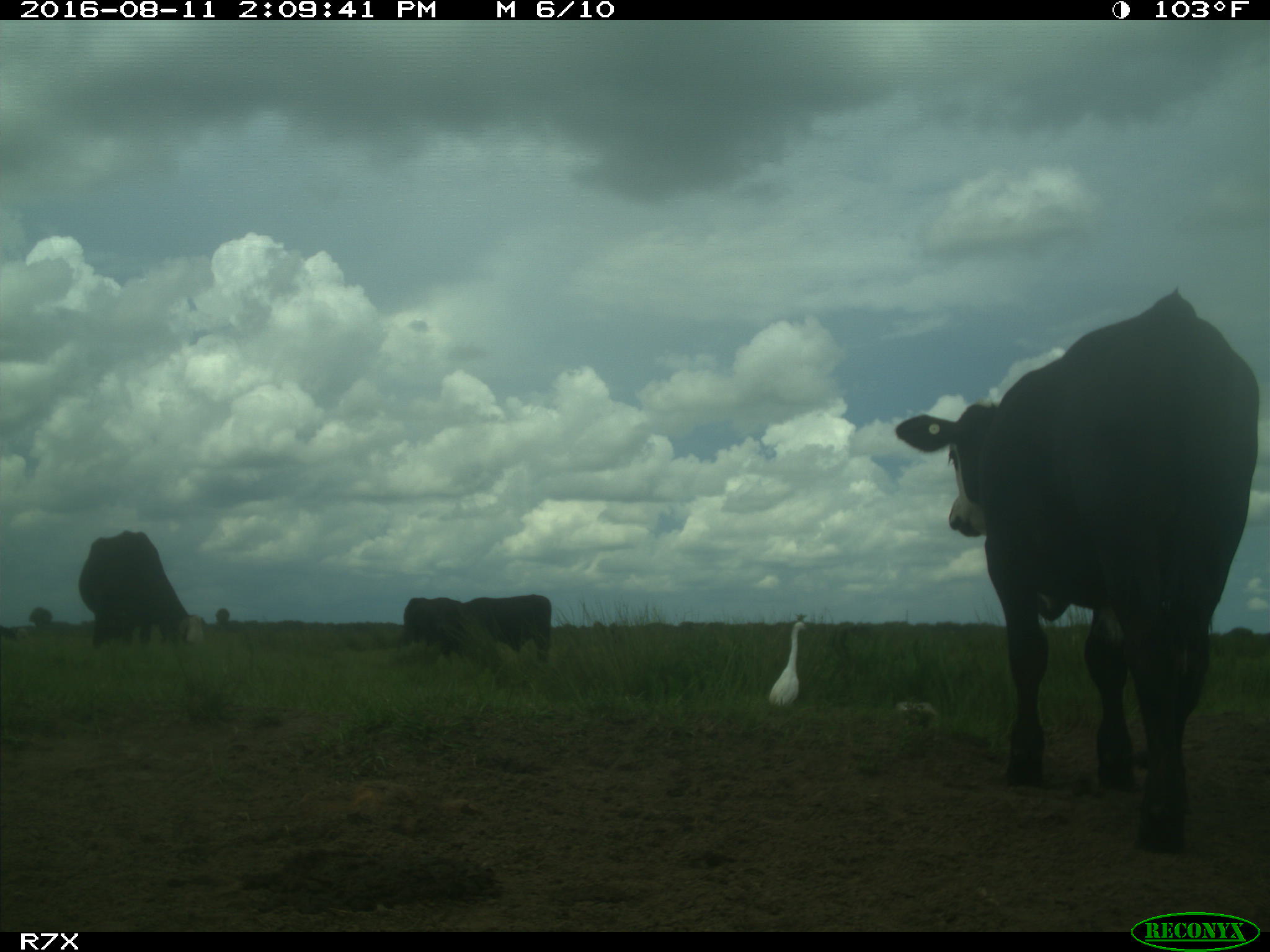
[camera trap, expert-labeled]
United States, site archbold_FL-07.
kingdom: Animalia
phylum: Chordata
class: Mammalia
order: Artiodactyla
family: Bovidae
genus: Bos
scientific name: Bos taurus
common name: domestic cow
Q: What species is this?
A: Bos taurus (domestic cow).